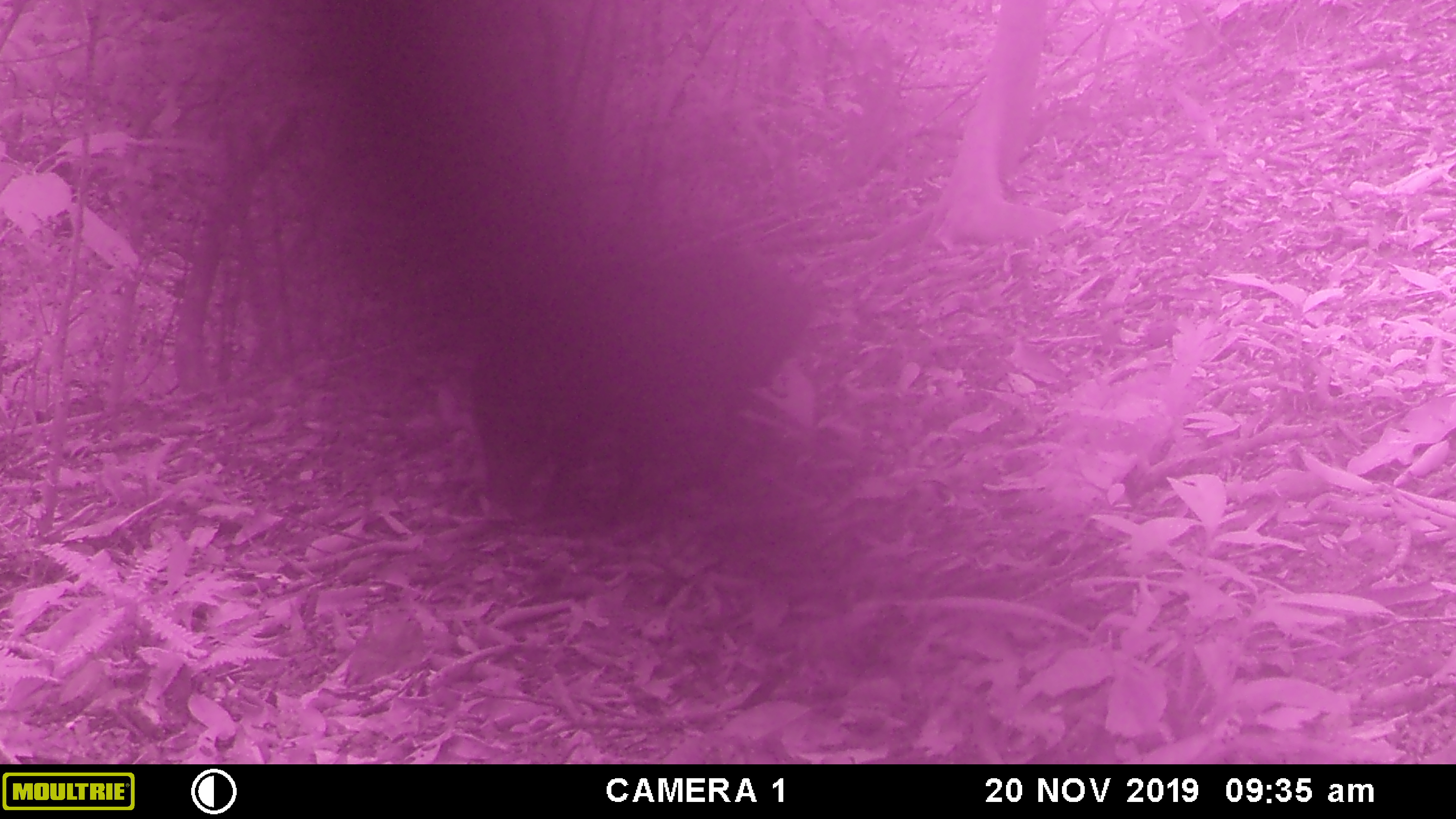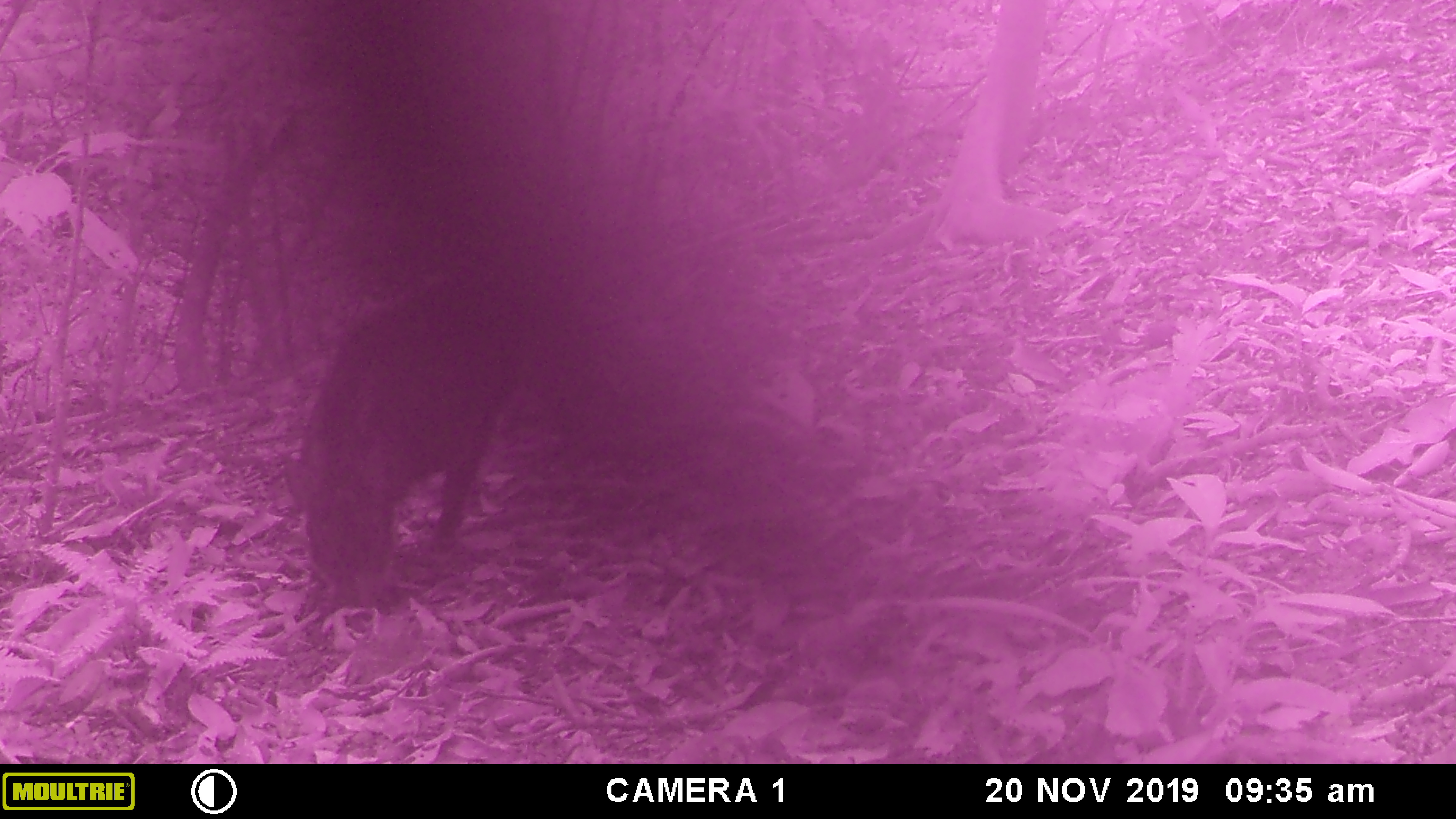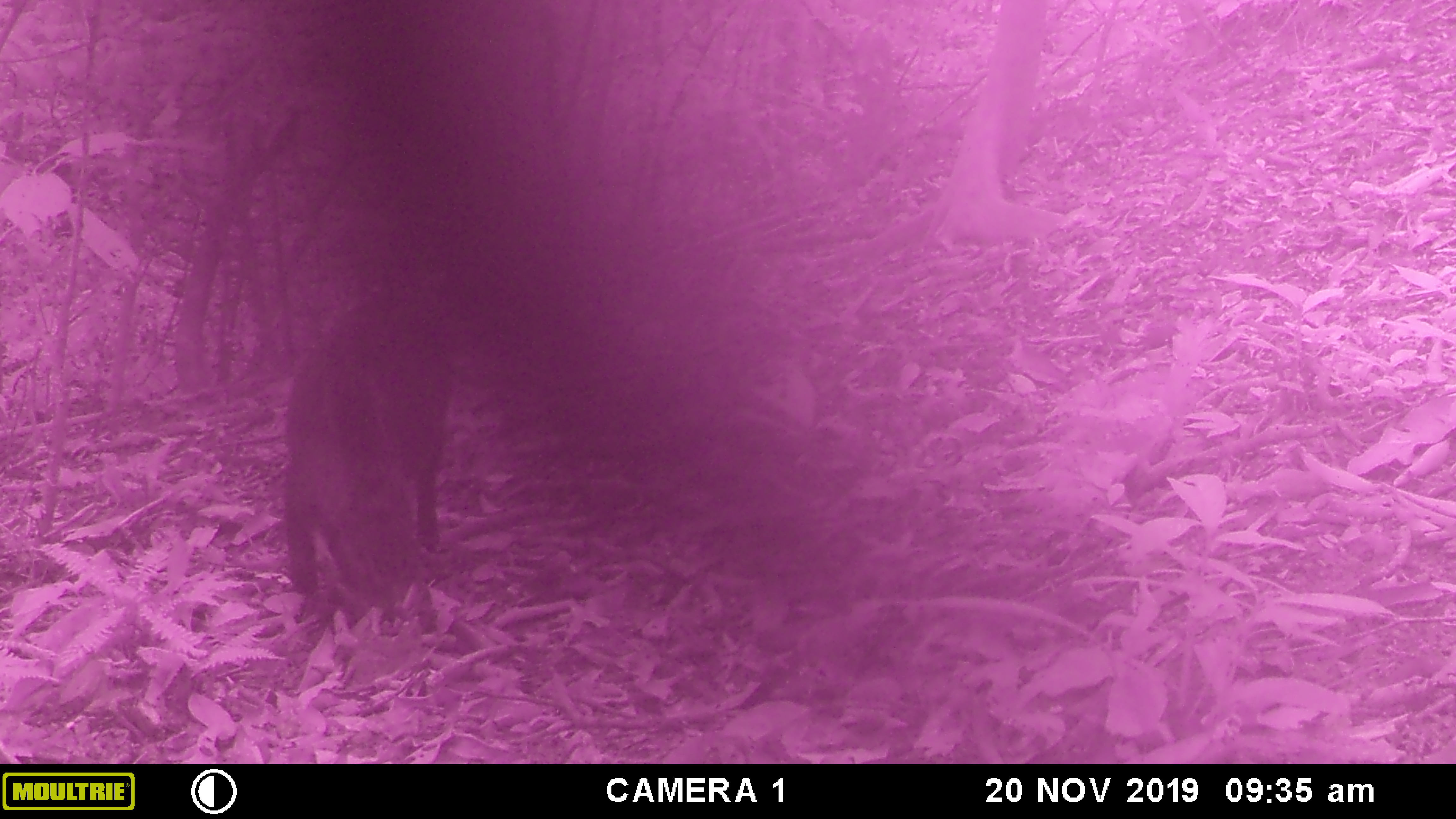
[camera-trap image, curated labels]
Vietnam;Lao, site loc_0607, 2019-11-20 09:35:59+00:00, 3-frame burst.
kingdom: Animalia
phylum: Chordata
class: Mammalia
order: Artiodactyla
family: Suidae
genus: Sus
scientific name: Sus scrofa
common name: eurasian wild pig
Eurasian wild pig (Sus scrofa). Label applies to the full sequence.